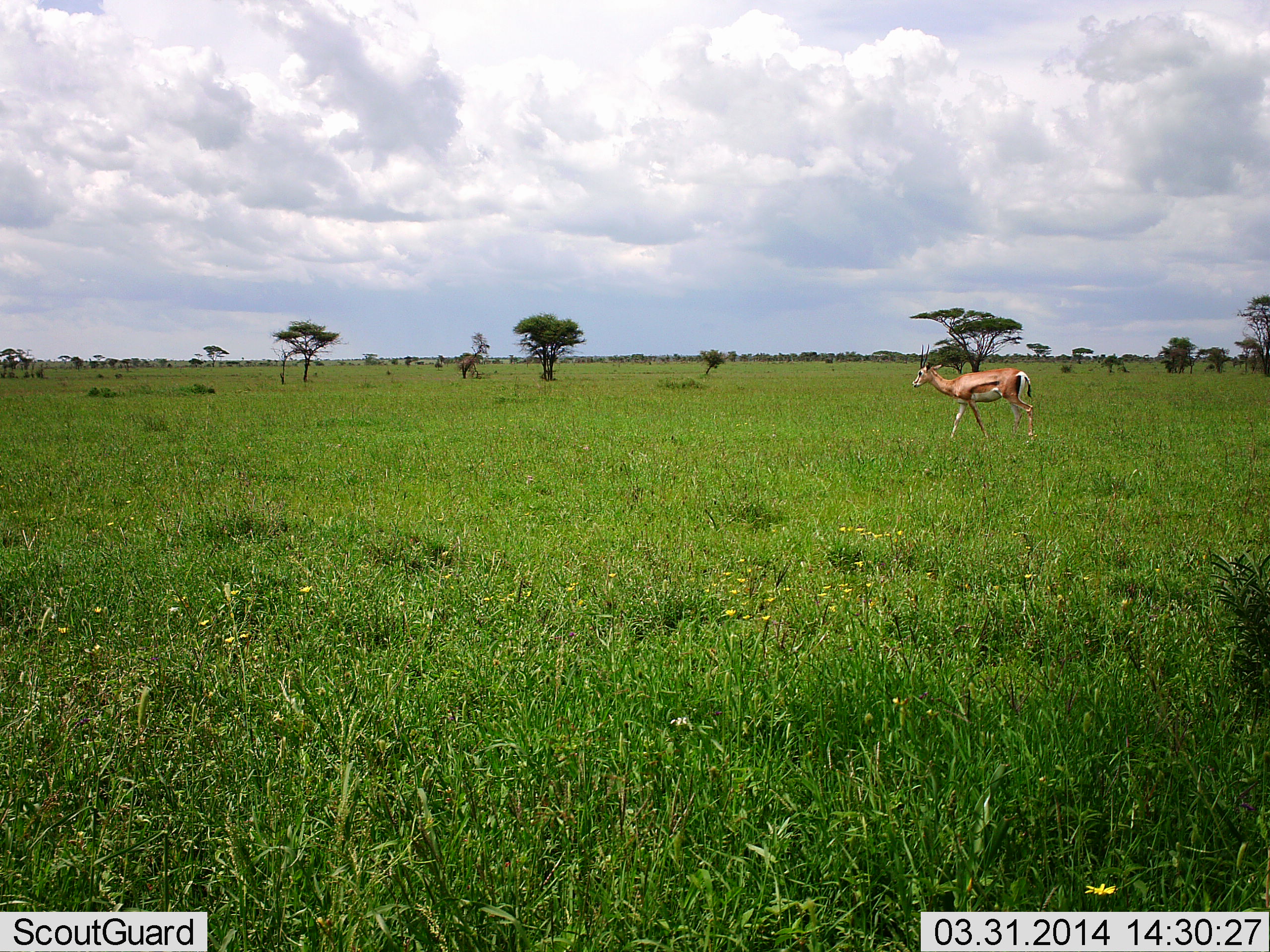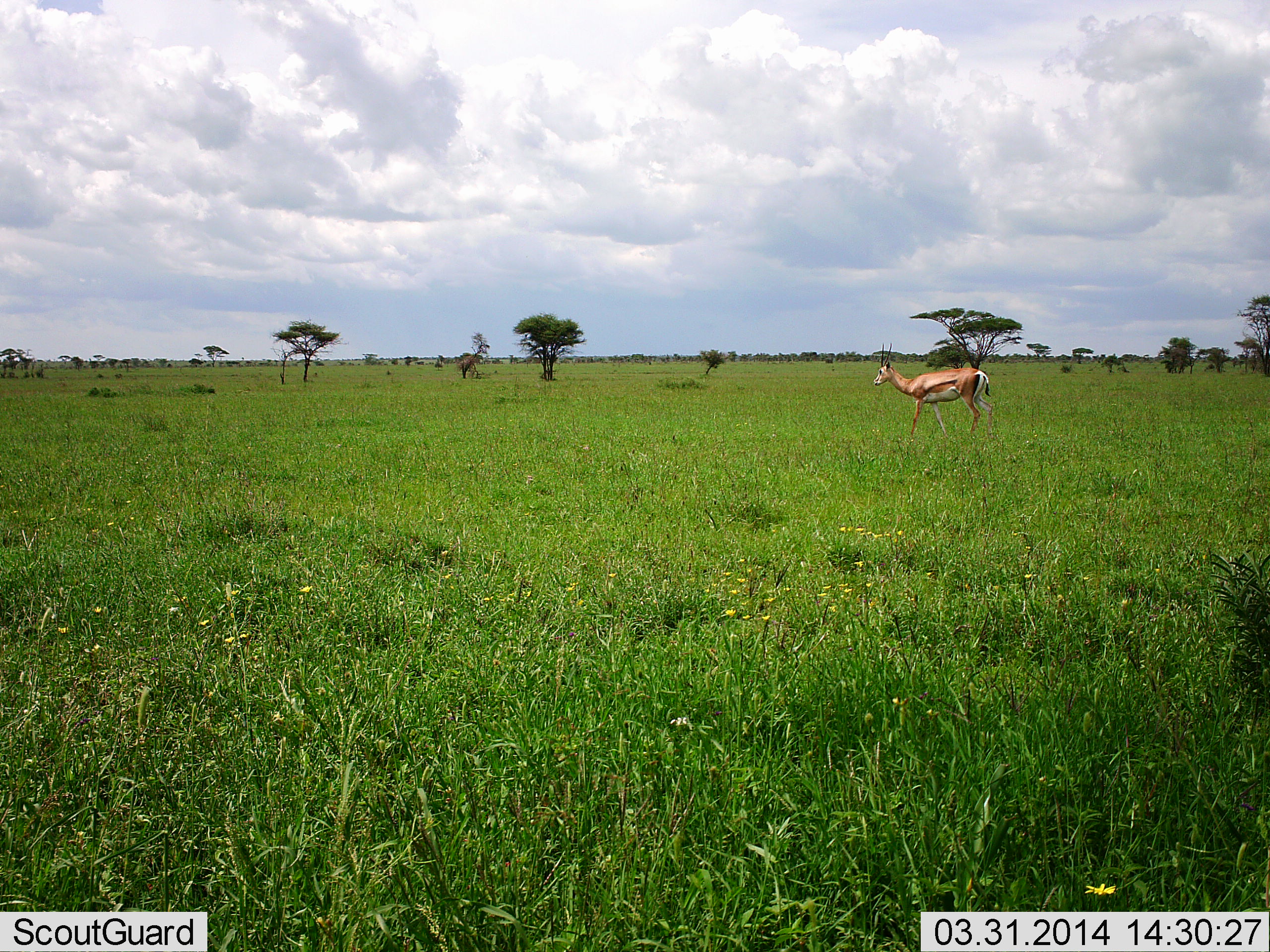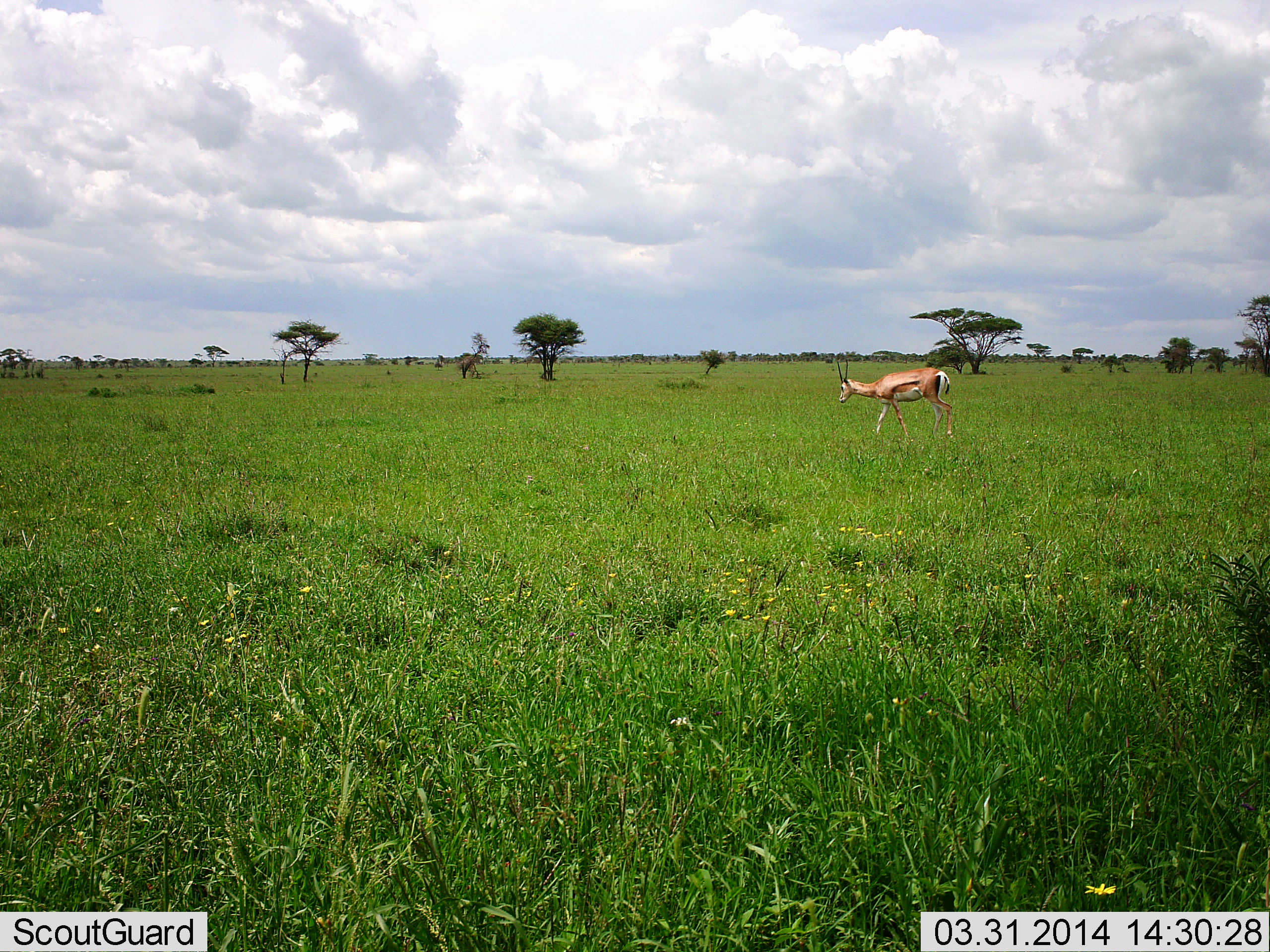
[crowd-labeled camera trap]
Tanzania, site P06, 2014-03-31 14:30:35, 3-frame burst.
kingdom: Animalia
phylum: Chordata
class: Mammalia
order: Artiodactyla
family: Bovidae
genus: Eudorcas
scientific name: Eudorcas thomsonii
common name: thomson's gazelle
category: gazellethomsons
Gazellethomsons (thomson's gazelle) (Eudorcas thomsonii), count 1. Behavior (volunteer vote fractions): standing 0%, resting 0%, moving 100%, interacting 0%. Young present (vote fraction): 0%. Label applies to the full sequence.